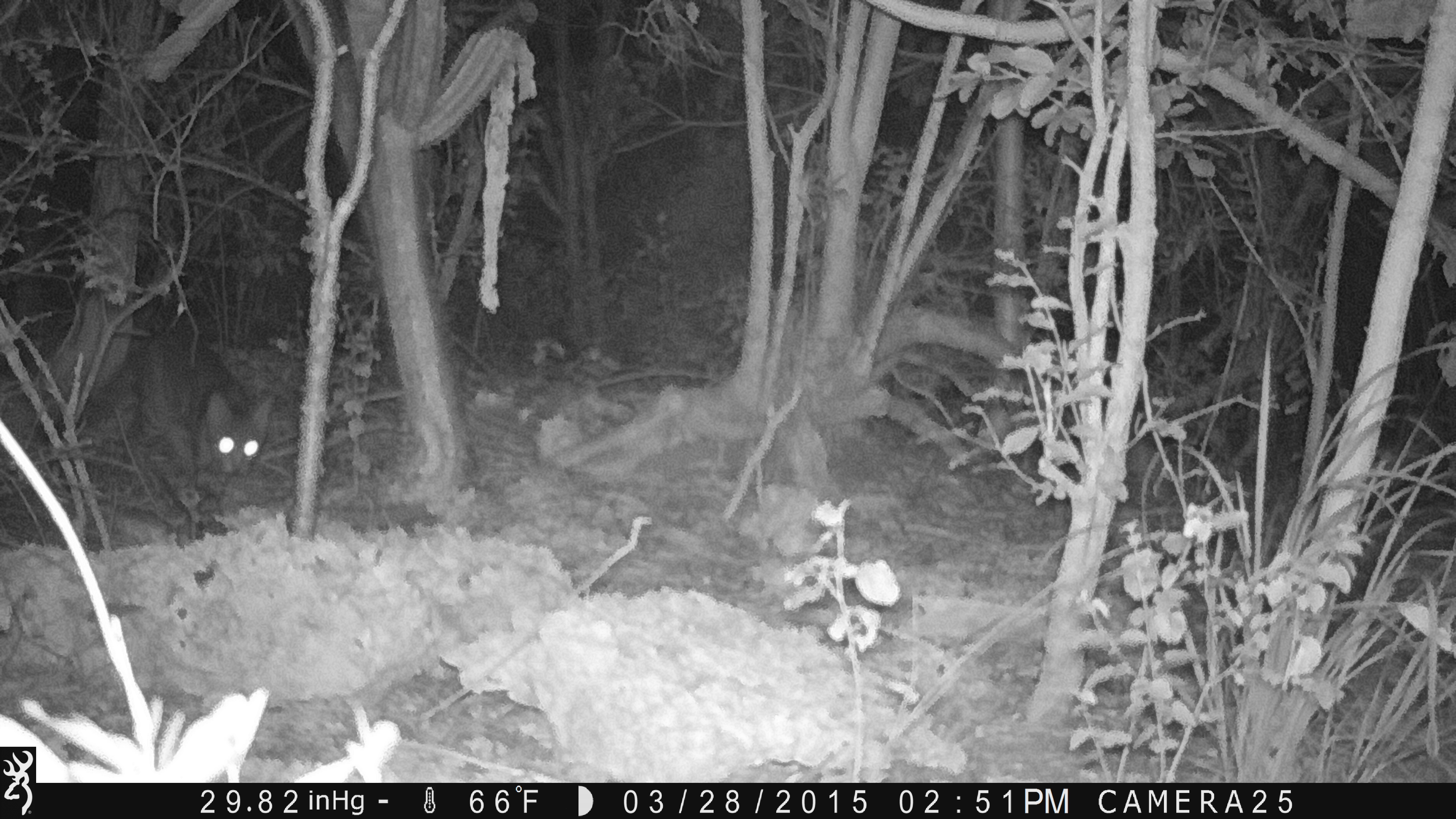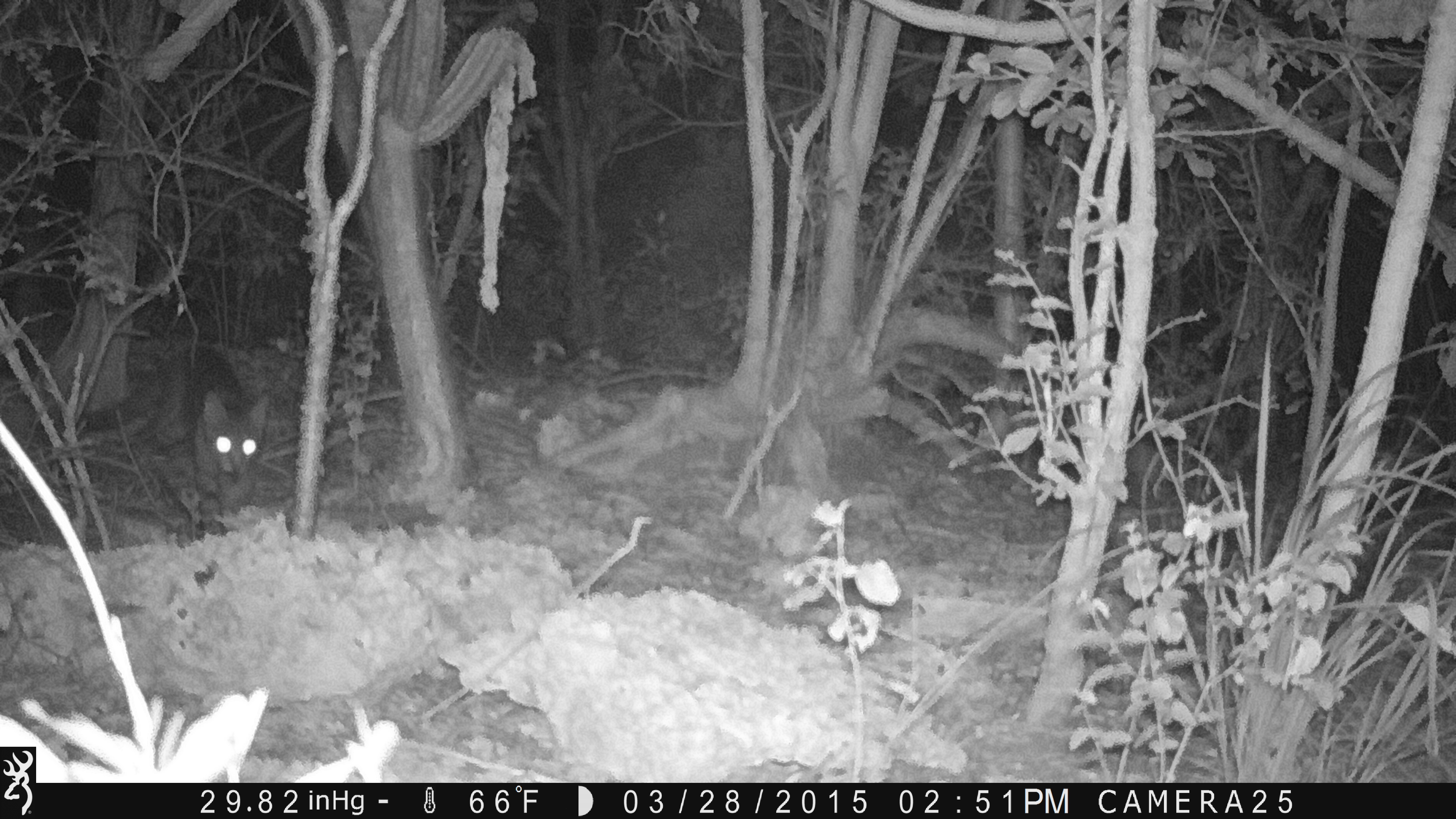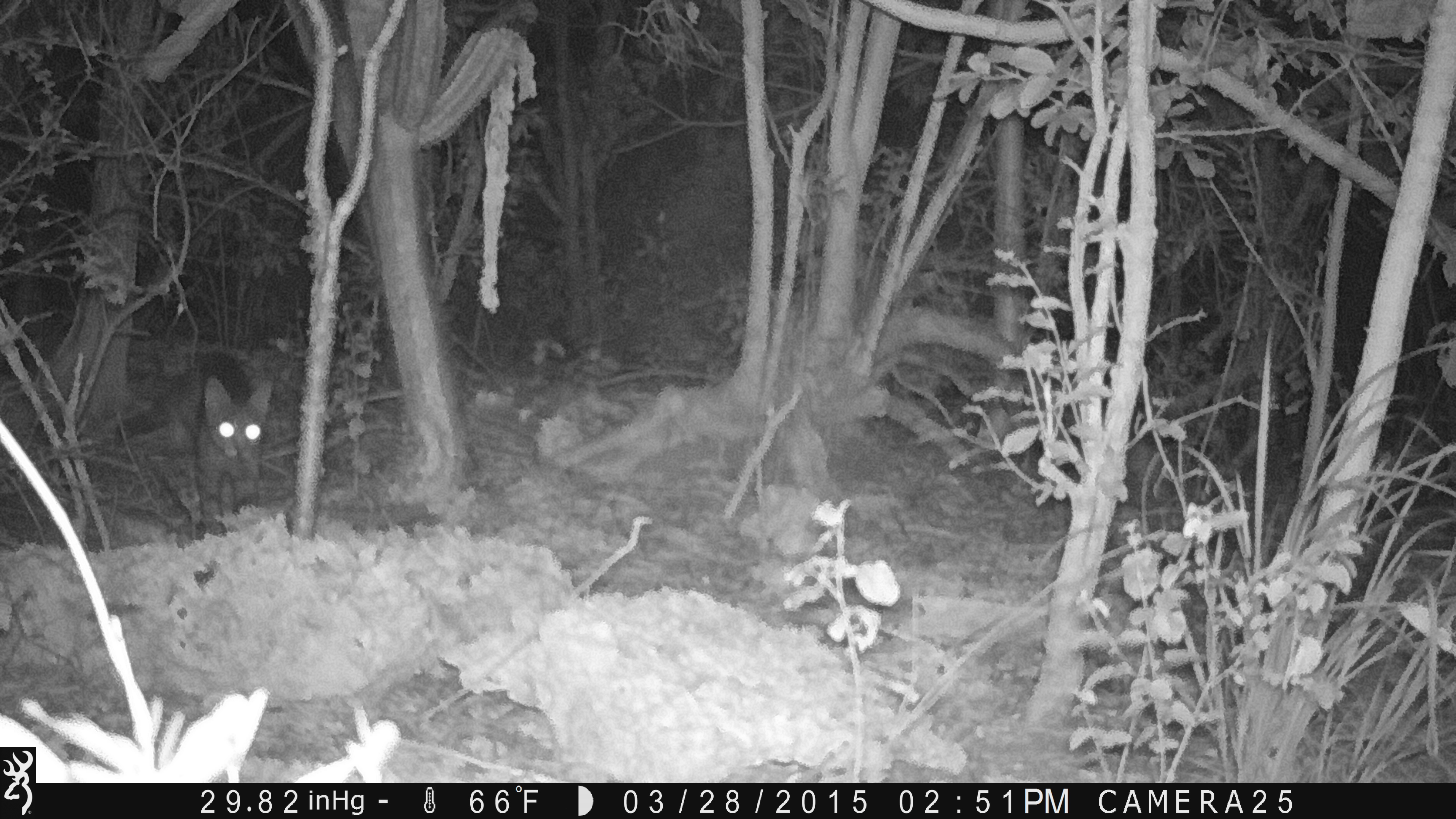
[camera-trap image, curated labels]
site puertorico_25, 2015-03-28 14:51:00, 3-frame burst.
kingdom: Animalia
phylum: Chordata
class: Mammalia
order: Carnivora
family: Felidae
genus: Felis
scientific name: Felis catus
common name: cat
Cat (Felis catus).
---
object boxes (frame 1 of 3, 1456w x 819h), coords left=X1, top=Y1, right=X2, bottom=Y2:
cat: left=69, top=327, right=268, bottom=497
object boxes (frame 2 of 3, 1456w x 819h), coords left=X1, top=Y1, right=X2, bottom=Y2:
cat: left=79, top=342, right=263, bottom=516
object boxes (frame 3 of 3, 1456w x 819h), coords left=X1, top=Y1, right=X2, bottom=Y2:
cat: left=115, top=348, right=267, bottom=533